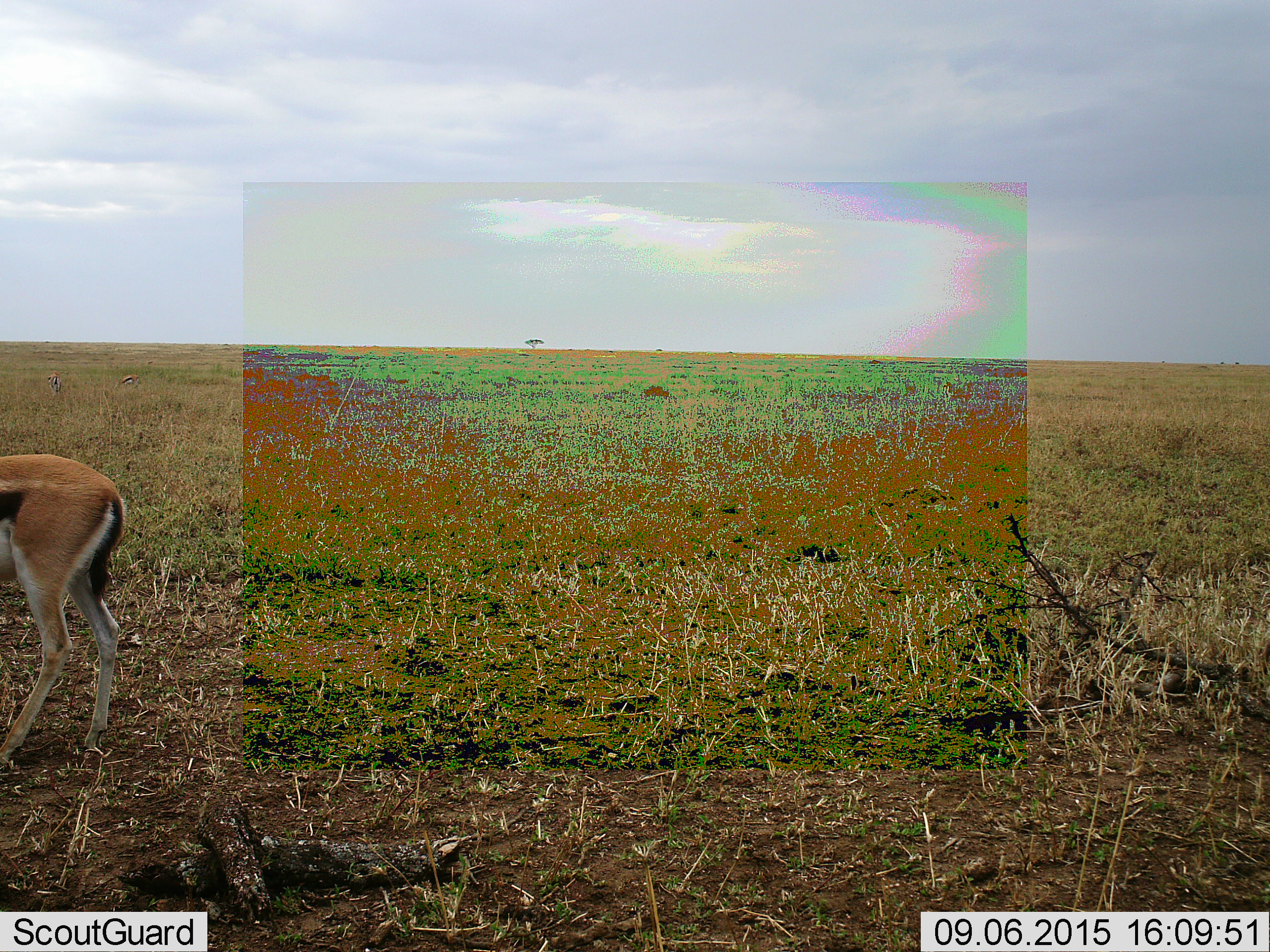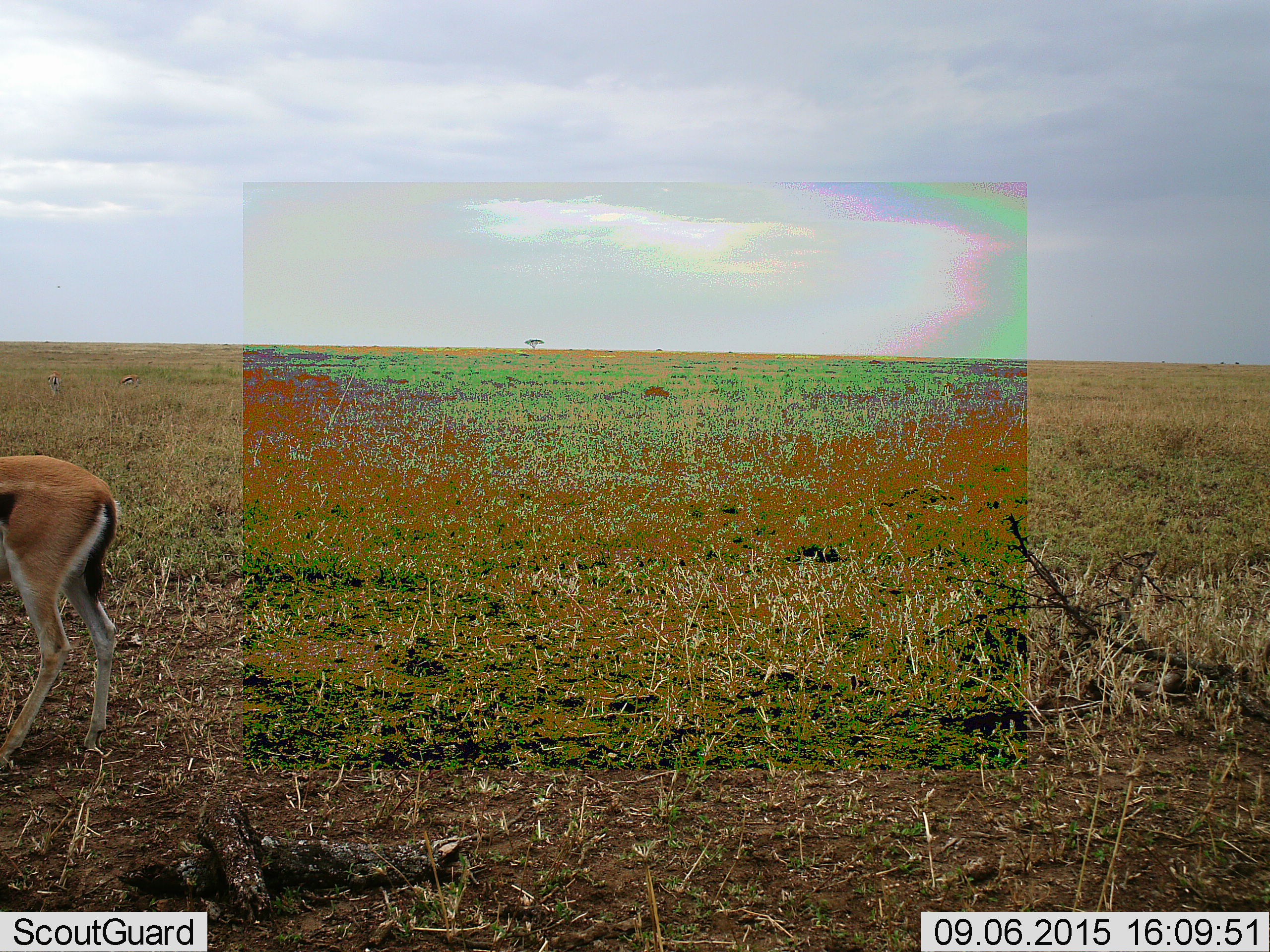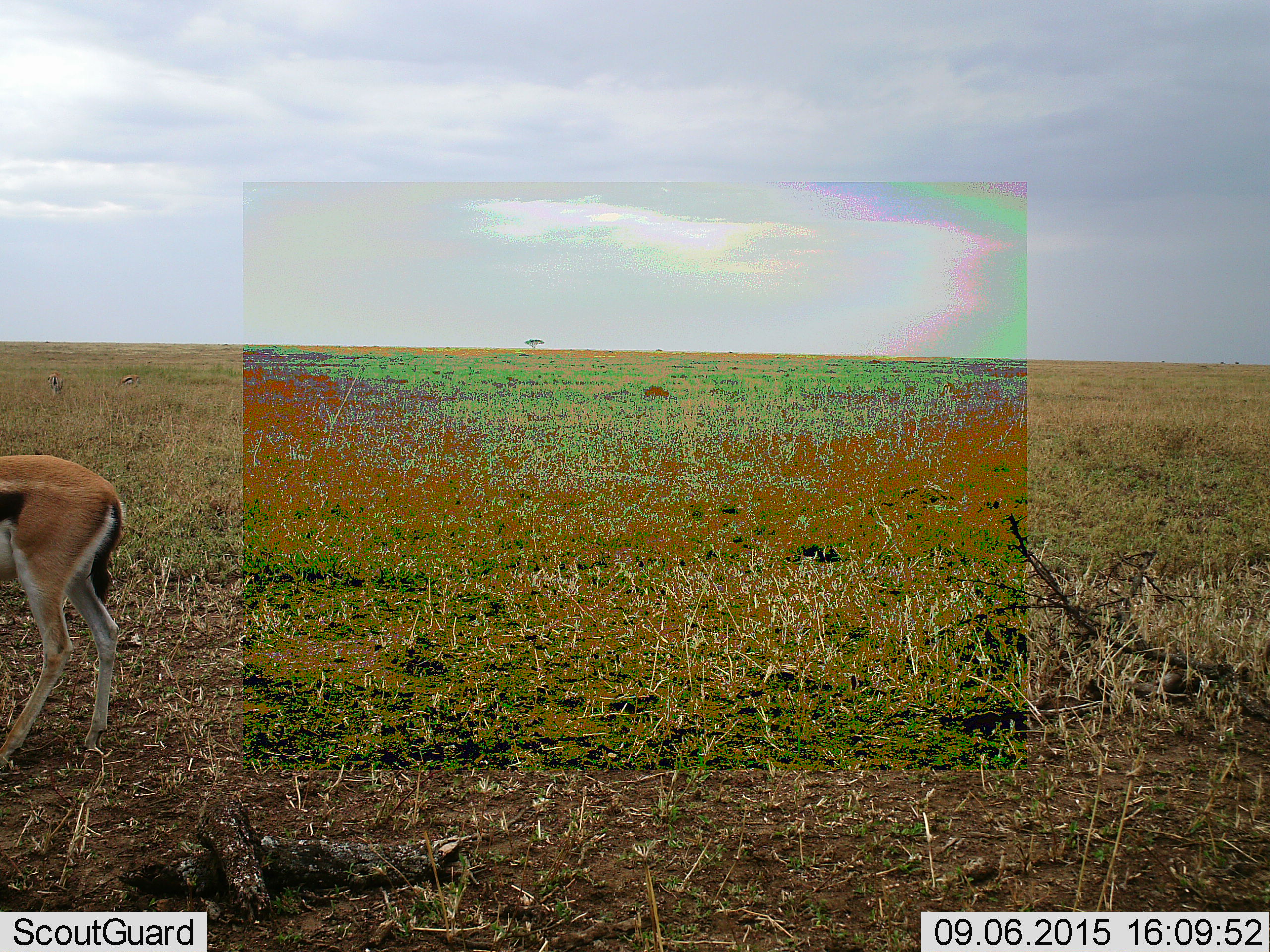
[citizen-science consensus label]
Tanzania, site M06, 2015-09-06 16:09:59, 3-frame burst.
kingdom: Animalia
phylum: Chordata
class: Mammalia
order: Artiodactyla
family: Bovidae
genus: Eudorcas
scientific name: Eudorcas thomsonii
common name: thomson's gazelle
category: gazellethomsons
Gazellethomsons (thomson's gazelle) (Eudorcas thomsonii), count 1. Behavior (volunteer vote fractions): standing 86%, resting 0%, moving 0%, interacting 0%. Young present (vote fraction): 0%. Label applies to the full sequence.